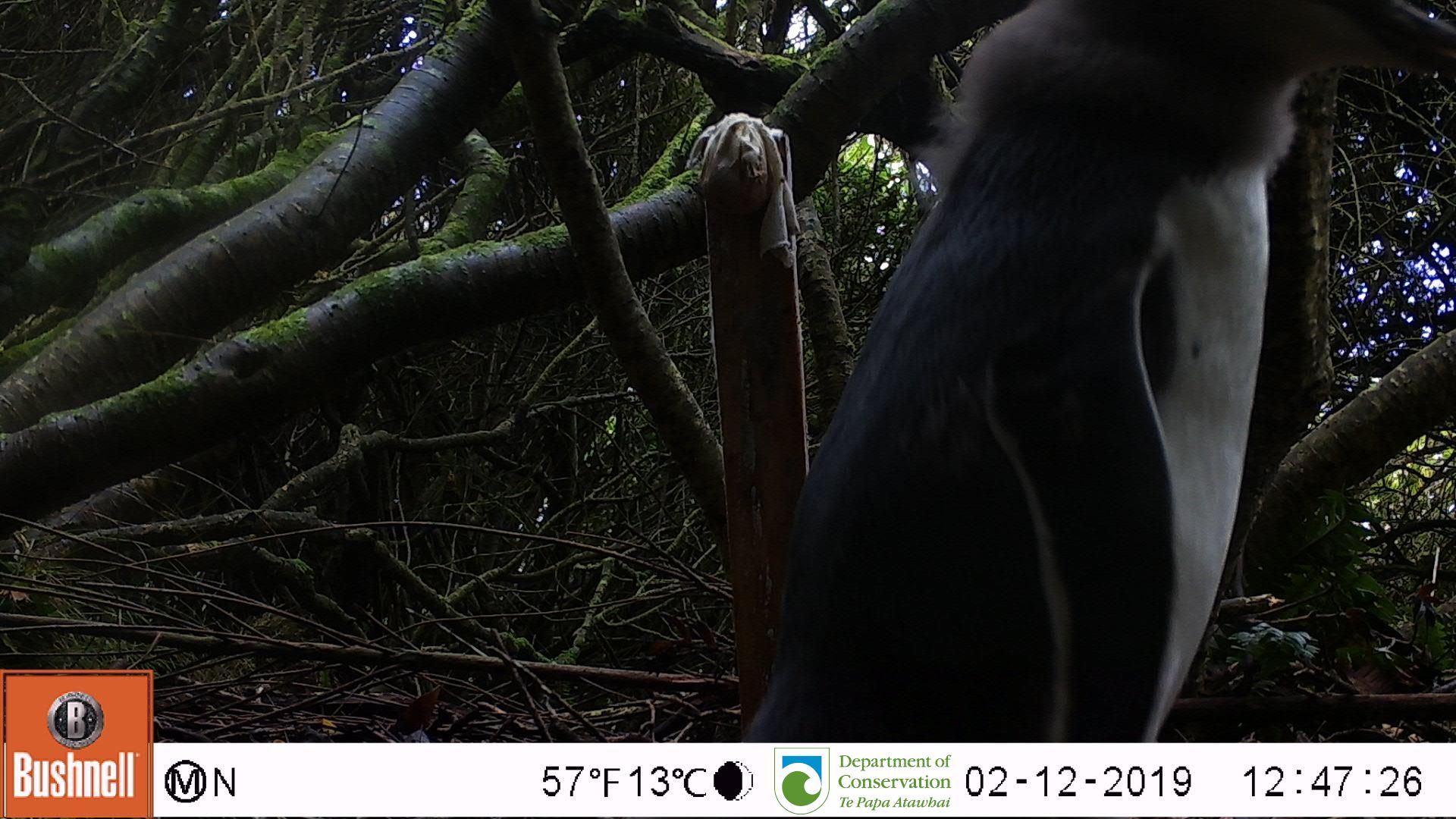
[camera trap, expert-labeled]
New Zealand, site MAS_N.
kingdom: Animalia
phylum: Chordata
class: Aves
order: Sphenisciformes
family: Spheniscidae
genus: Megadyptes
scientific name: Megadyptes antipodes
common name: yellow-eyed penguin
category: yellow eyed penguin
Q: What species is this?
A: Yellow eyed penguin (yellow-eyed penguin) (Megadyptes antipodes).